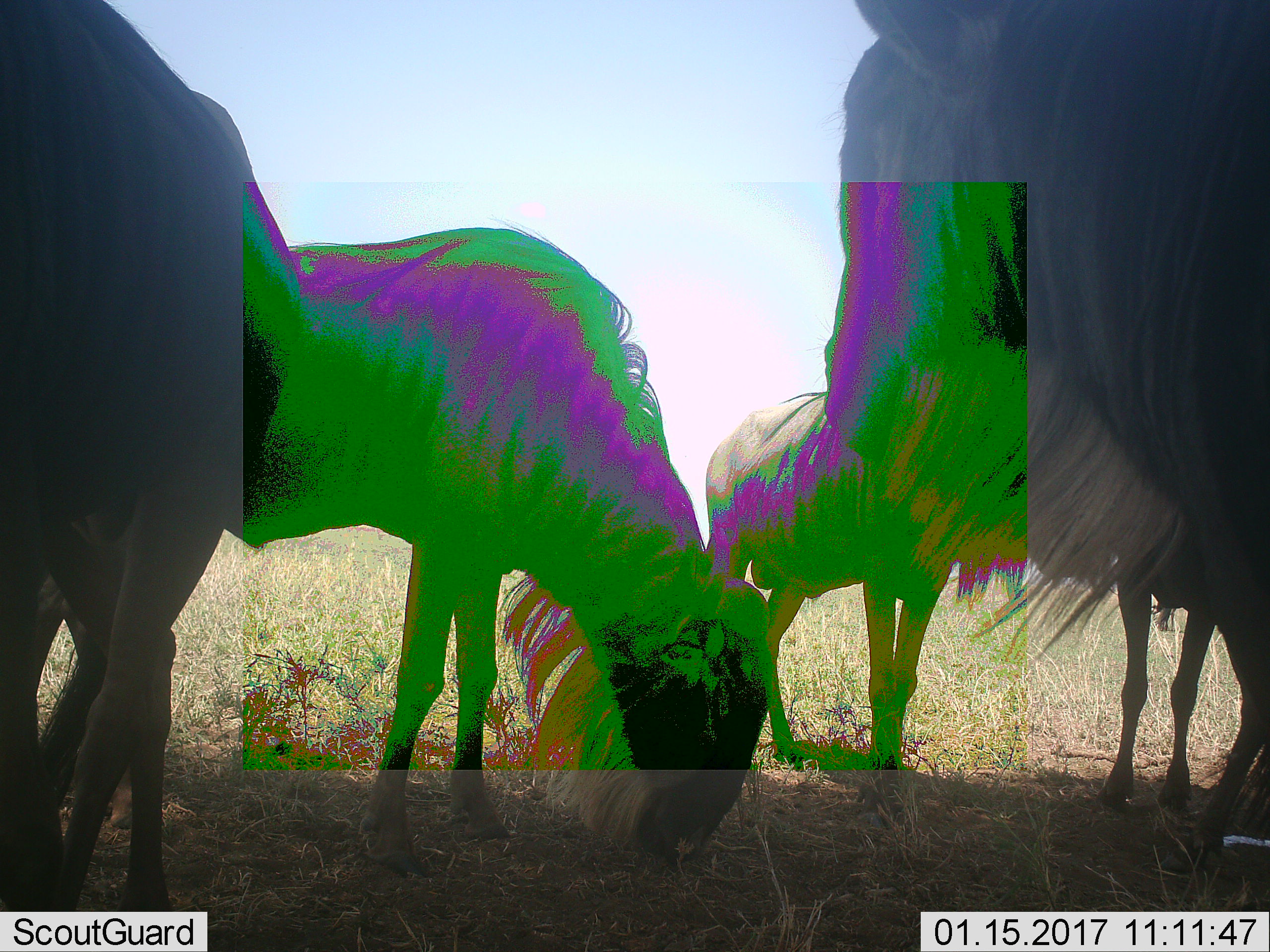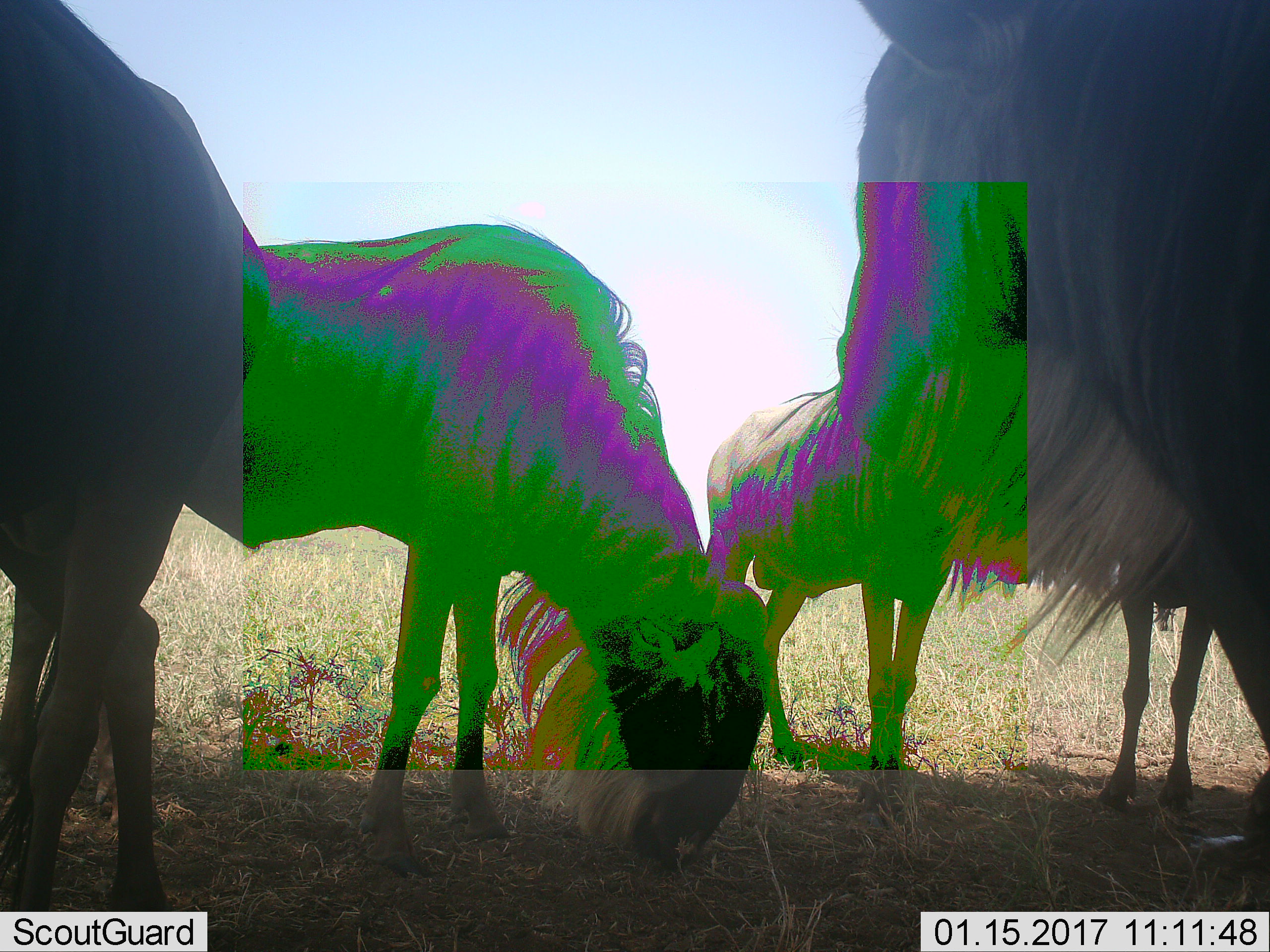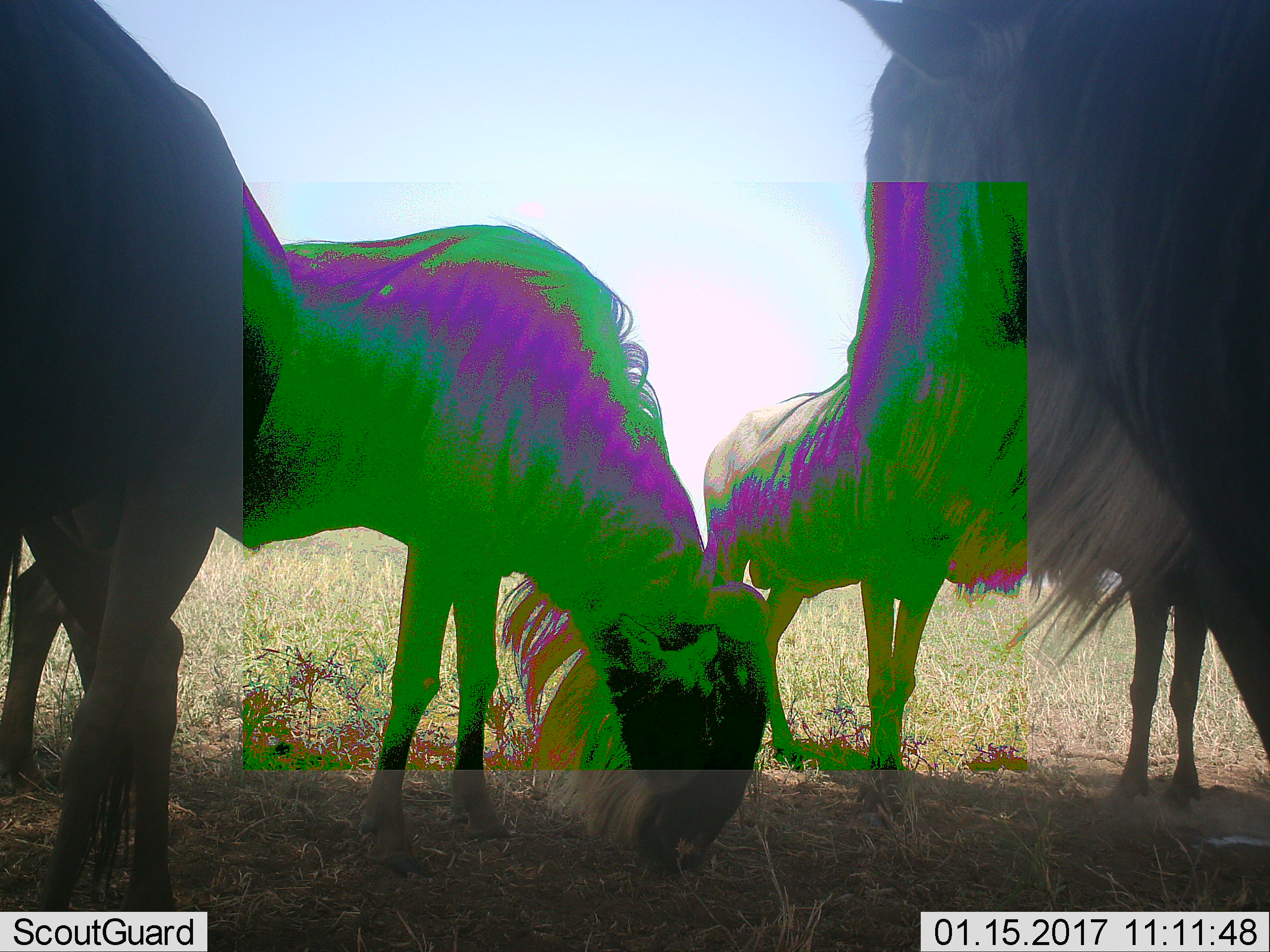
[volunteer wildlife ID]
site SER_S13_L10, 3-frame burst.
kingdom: Animalia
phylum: Chordata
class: Mammalia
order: Artiodactyla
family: Bovidae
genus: Connochaetes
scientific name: Connochaetes taurinus taurinus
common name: blue wildebeest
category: wildebeestblue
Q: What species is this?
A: Wildebeestblue (blue wildebeest) (Connochaetes taurinus taurinus).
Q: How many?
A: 4.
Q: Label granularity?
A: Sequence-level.